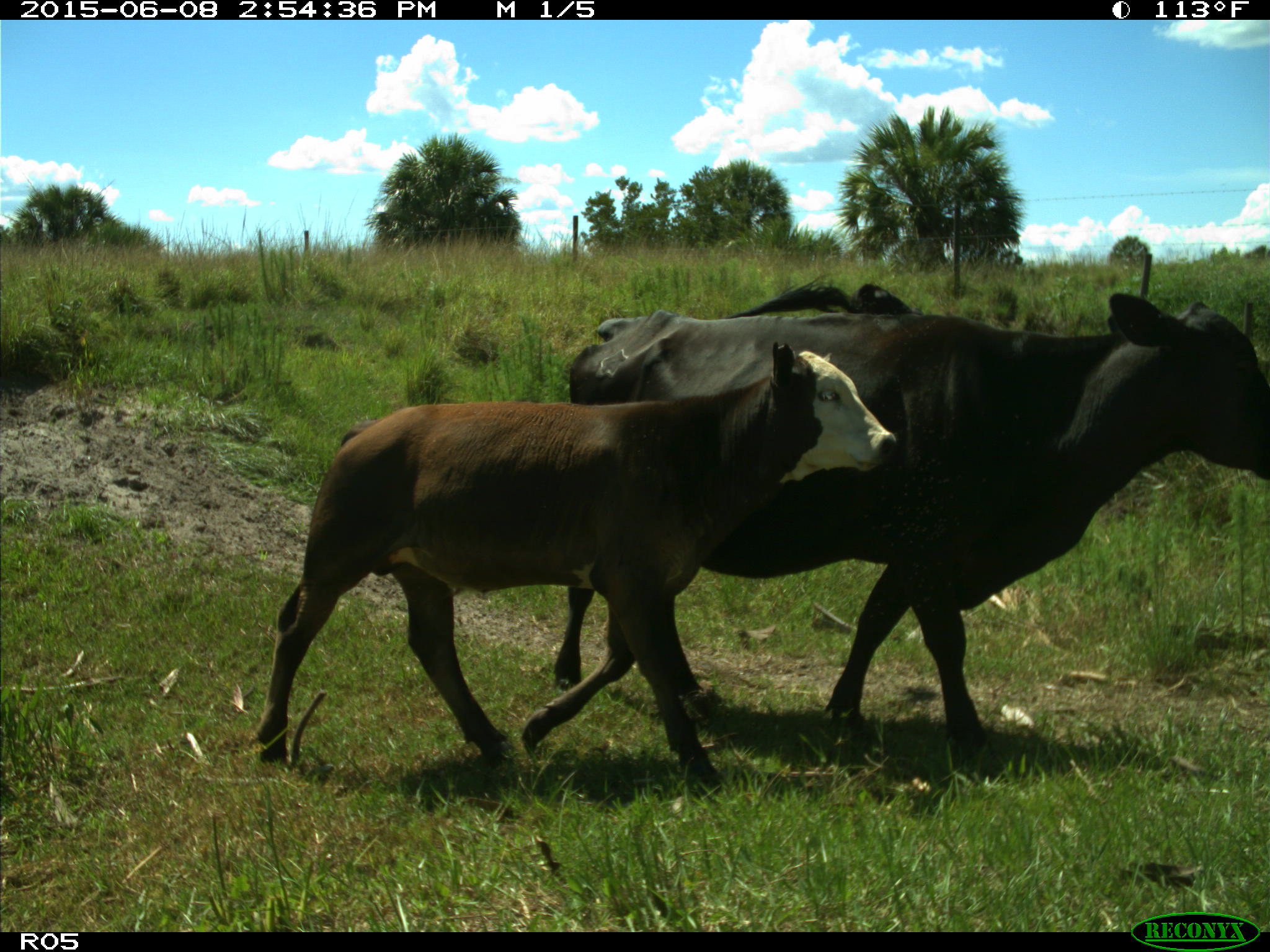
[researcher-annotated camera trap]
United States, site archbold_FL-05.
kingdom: Animalia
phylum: Chordata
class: Mammalia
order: Artiodactyla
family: Bovidae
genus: Bos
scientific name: Bos taurus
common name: domestic cow